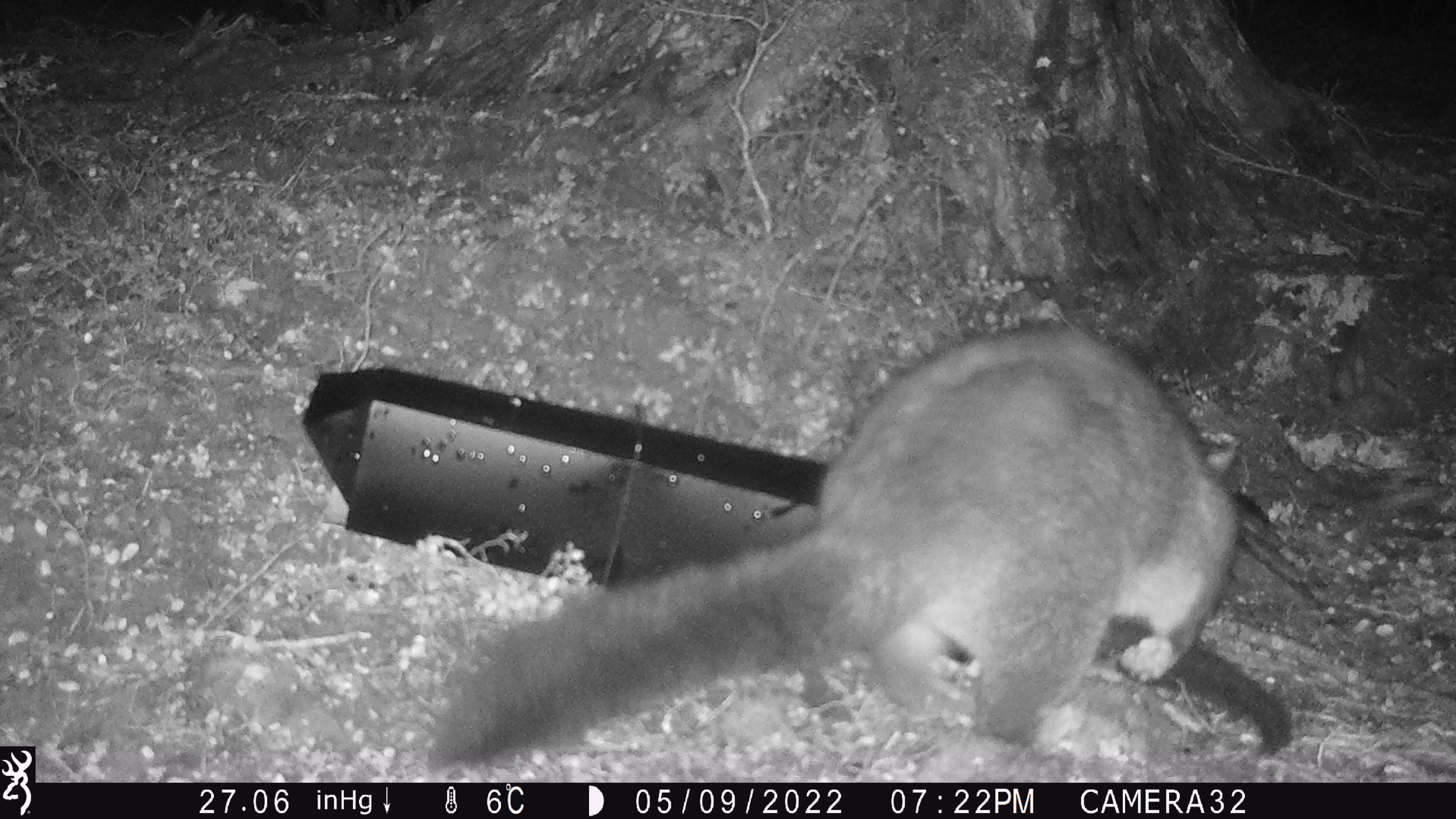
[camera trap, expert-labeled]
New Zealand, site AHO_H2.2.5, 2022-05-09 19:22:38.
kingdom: Animalia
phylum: Chordata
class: Mammalia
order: Diprotodontia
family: Phalangeridae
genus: Trichosurus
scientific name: Trichosurus vulpecula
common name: common brushtail possum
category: possum